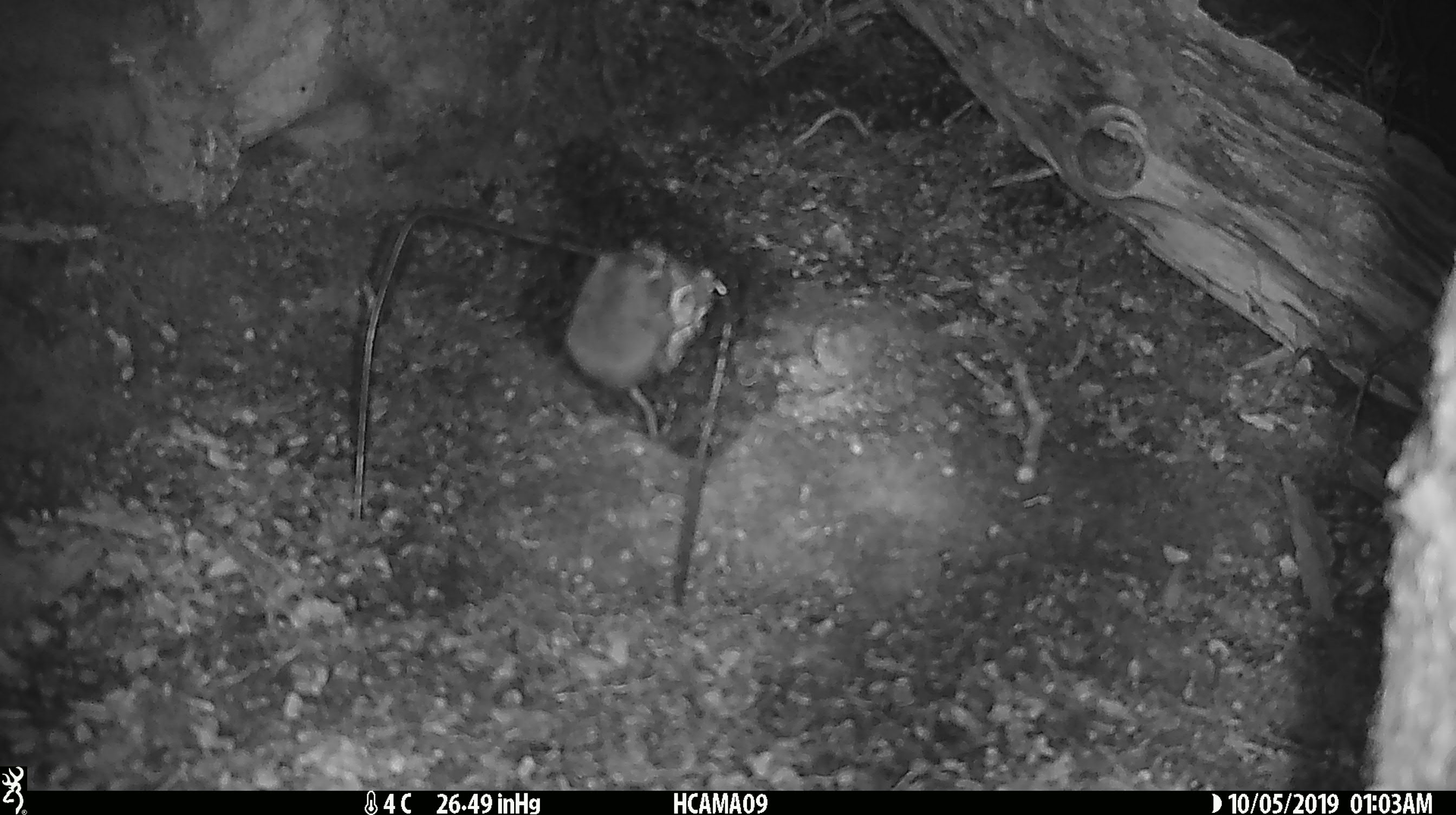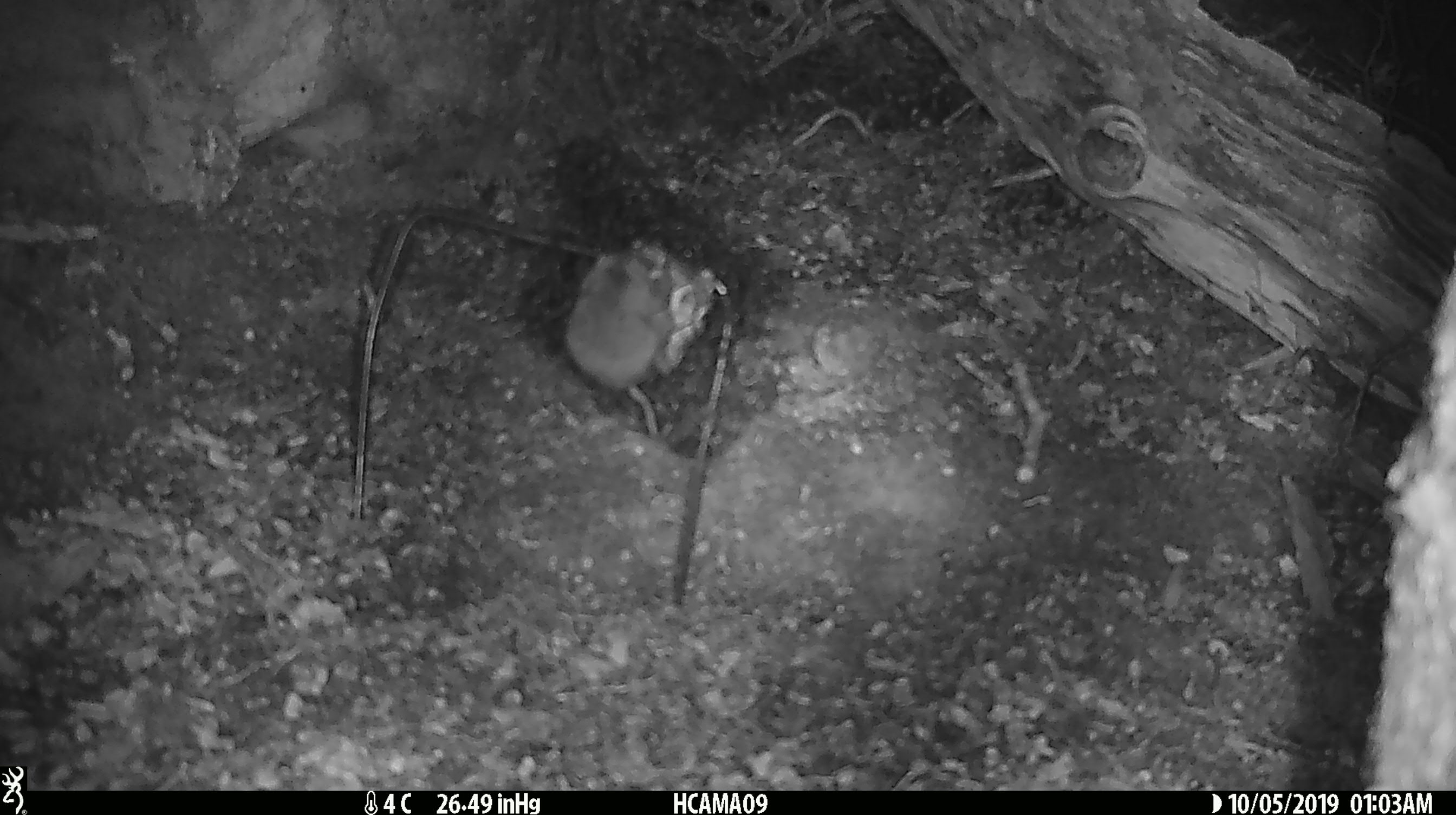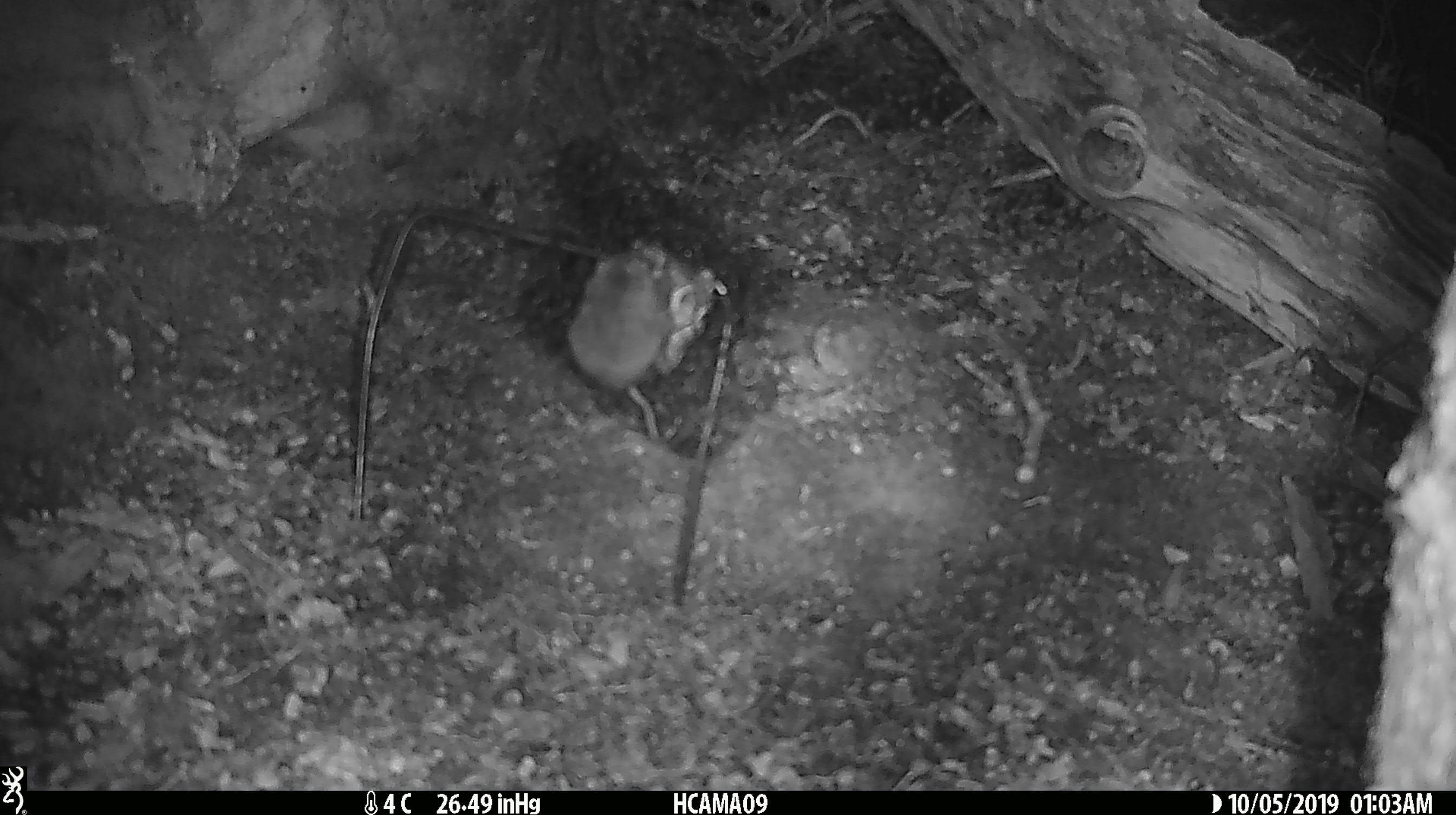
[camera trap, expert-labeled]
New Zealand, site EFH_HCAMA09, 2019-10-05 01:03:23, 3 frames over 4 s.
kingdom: Animalia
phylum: Chordata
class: Mammalia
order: Rodentia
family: Muridae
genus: Mus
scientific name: Mus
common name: mouse